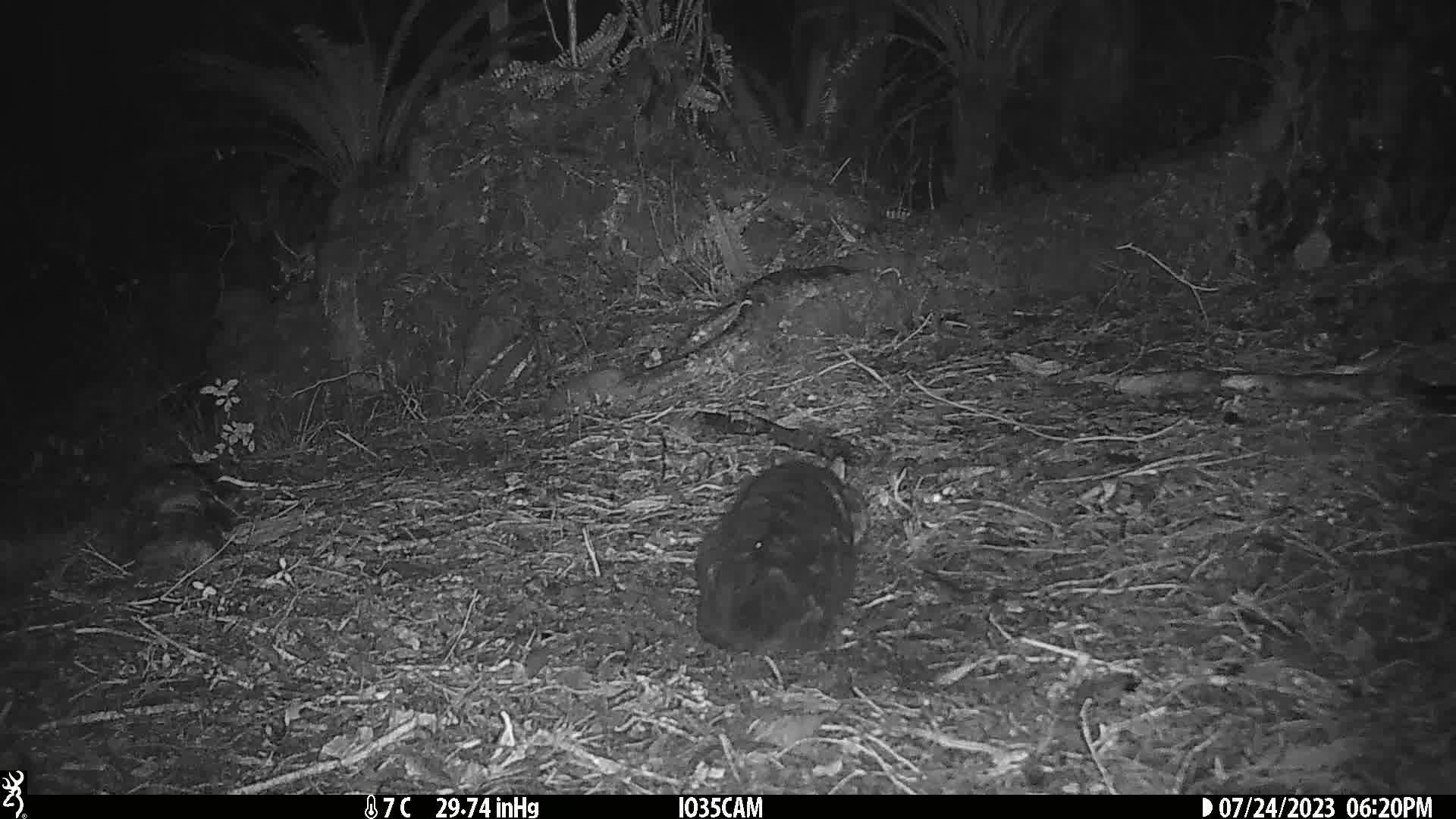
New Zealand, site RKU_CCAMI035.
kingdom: Animalia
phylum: Chordata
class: Mammalia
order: Carnivora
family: Felidae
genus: Felis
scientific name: Felis catus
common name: domestic cat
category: cat